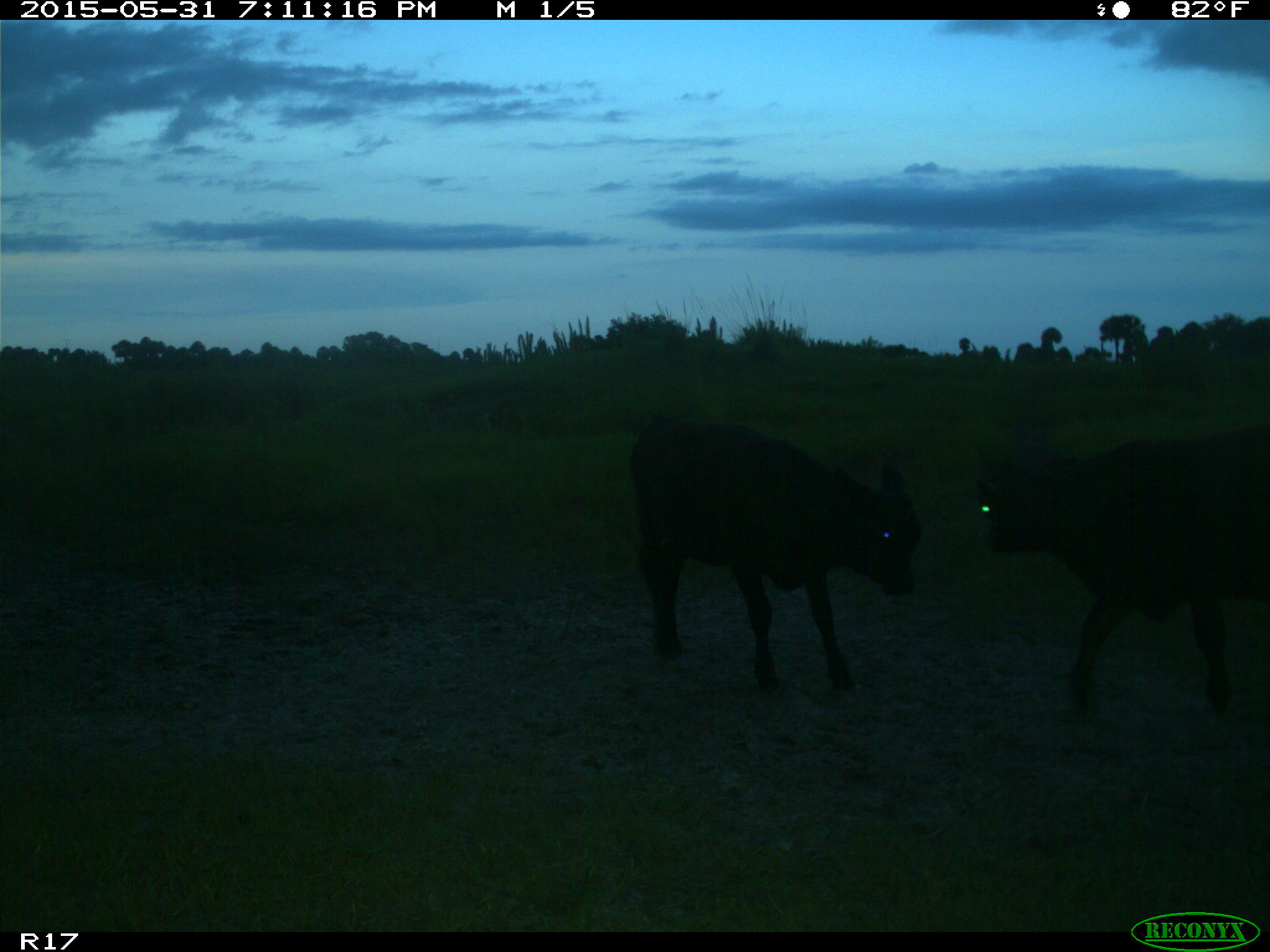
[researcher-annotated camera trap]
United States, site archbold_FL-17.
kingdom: Animalia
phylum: Chordata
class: Mammalia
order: Artiodactyla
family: Bovidae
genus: Bos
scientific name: Bos taurus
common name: domestic cow